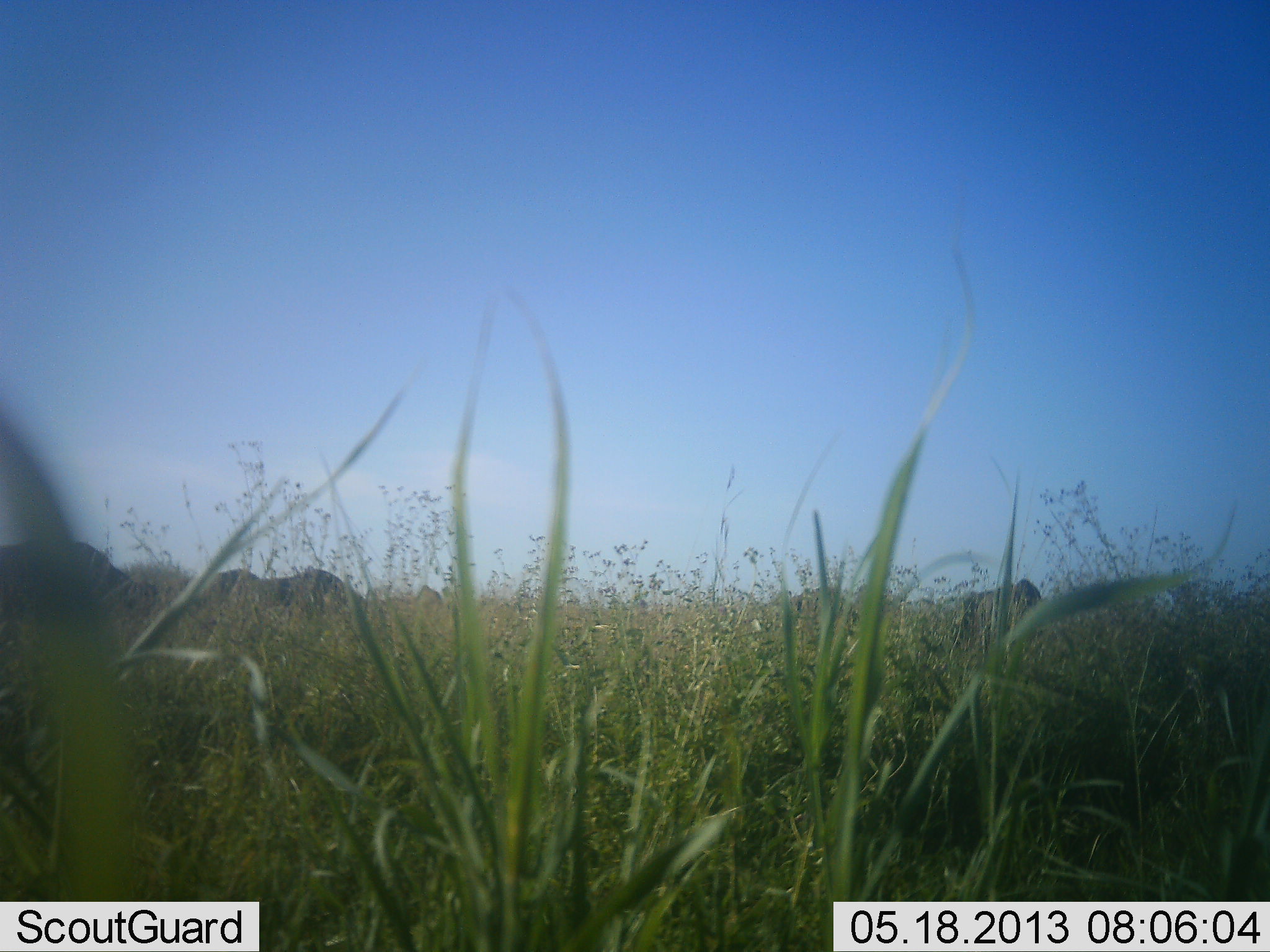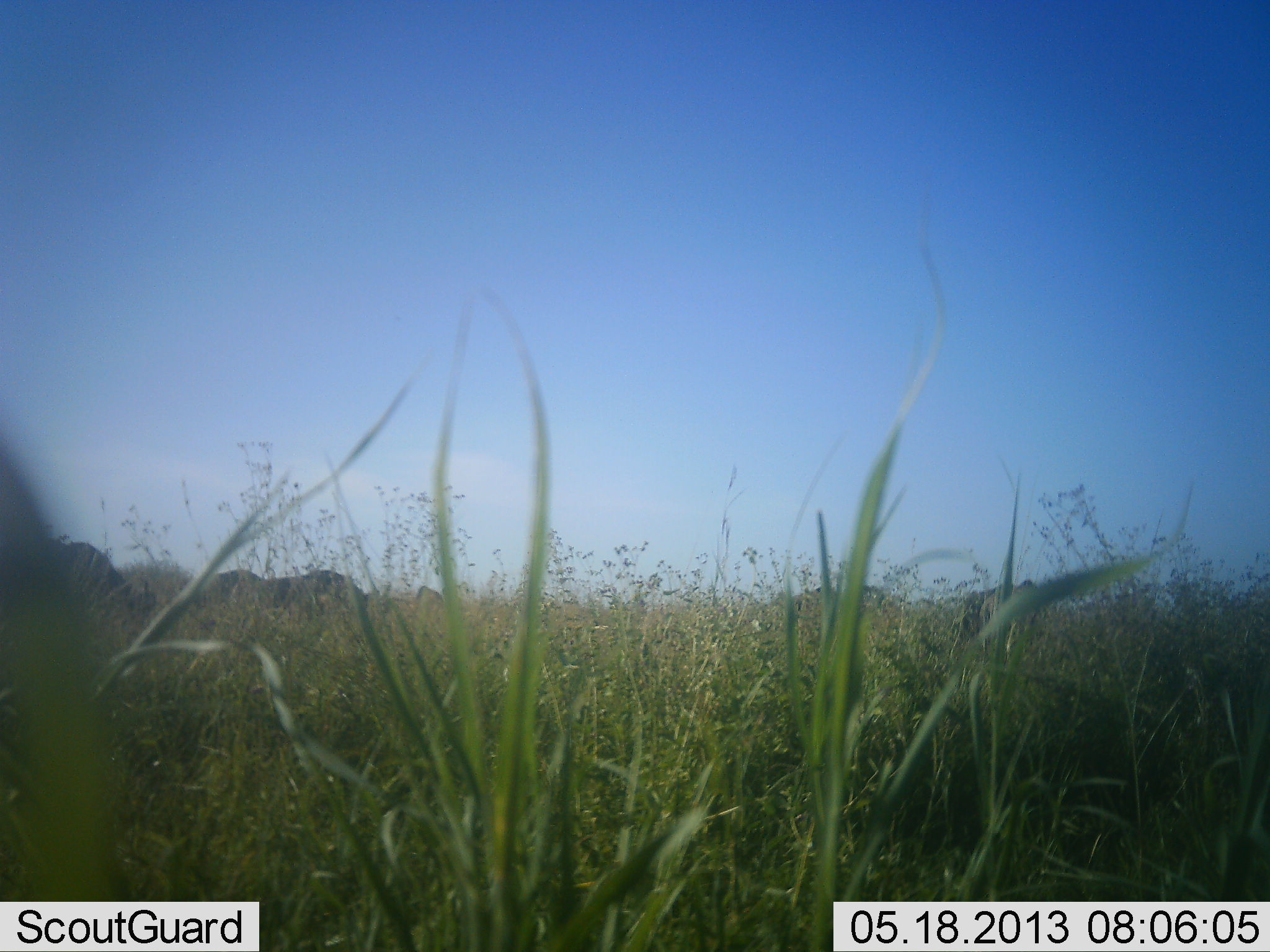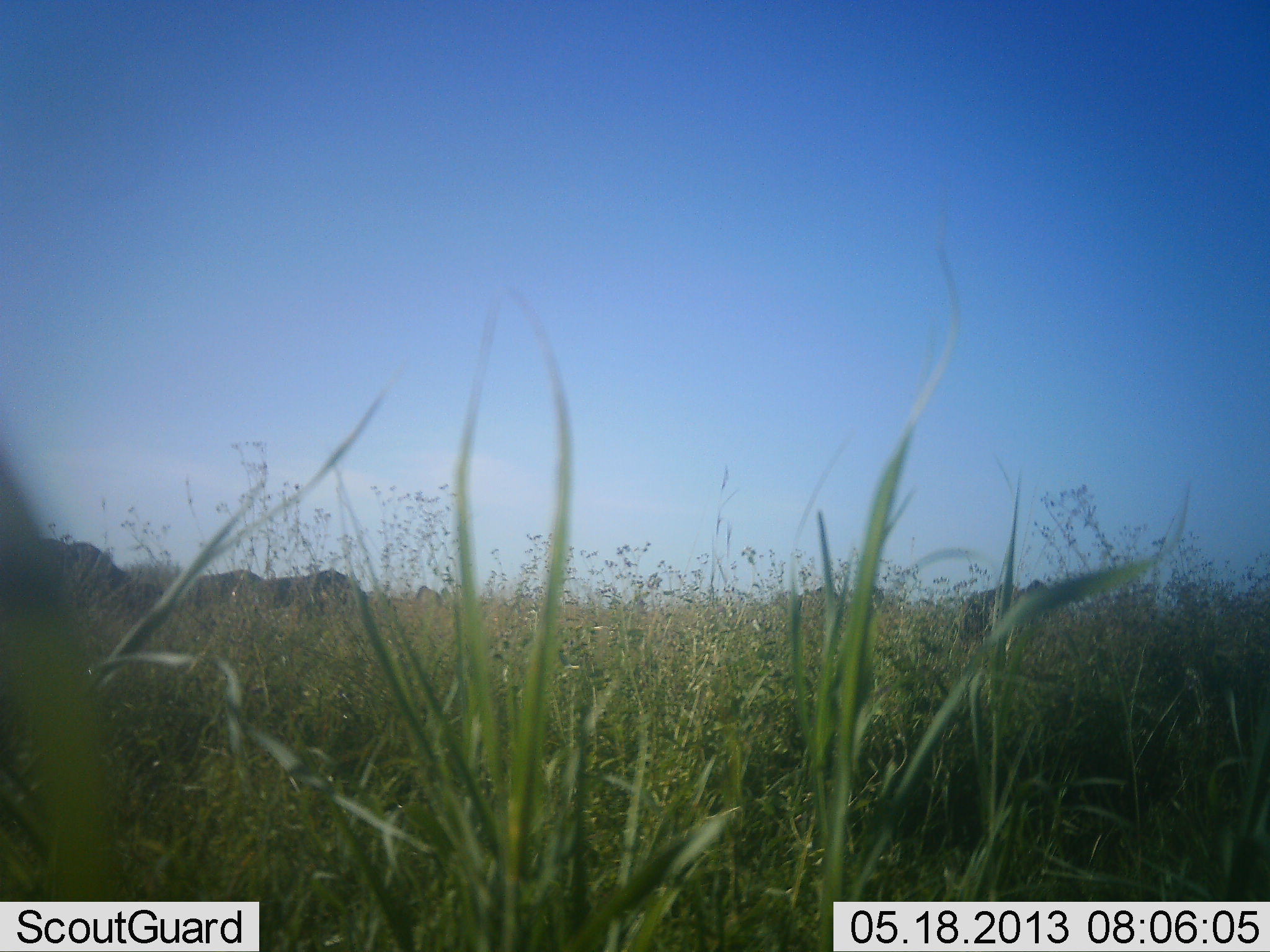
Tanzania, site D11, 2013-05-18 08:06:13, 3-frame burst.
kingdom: Animalia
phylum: Chordata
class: Mammalia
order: Artiodactyla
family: Bovidae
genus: Connochaetes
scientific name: Connochaetes taurinus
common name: blue wildebeest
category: wildebeest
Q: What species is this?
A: Wildebeest (blue wildebeest) (Connochaetes taurinus).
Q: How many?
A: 5.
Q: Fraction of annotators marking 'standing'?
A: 22%.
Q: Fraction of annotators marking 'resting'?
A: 0%.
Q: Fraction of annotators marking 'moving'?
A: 11%.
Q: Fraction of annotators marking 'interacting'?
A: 0%.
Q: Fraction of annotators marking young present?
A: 0%.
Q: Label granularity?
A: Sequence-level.